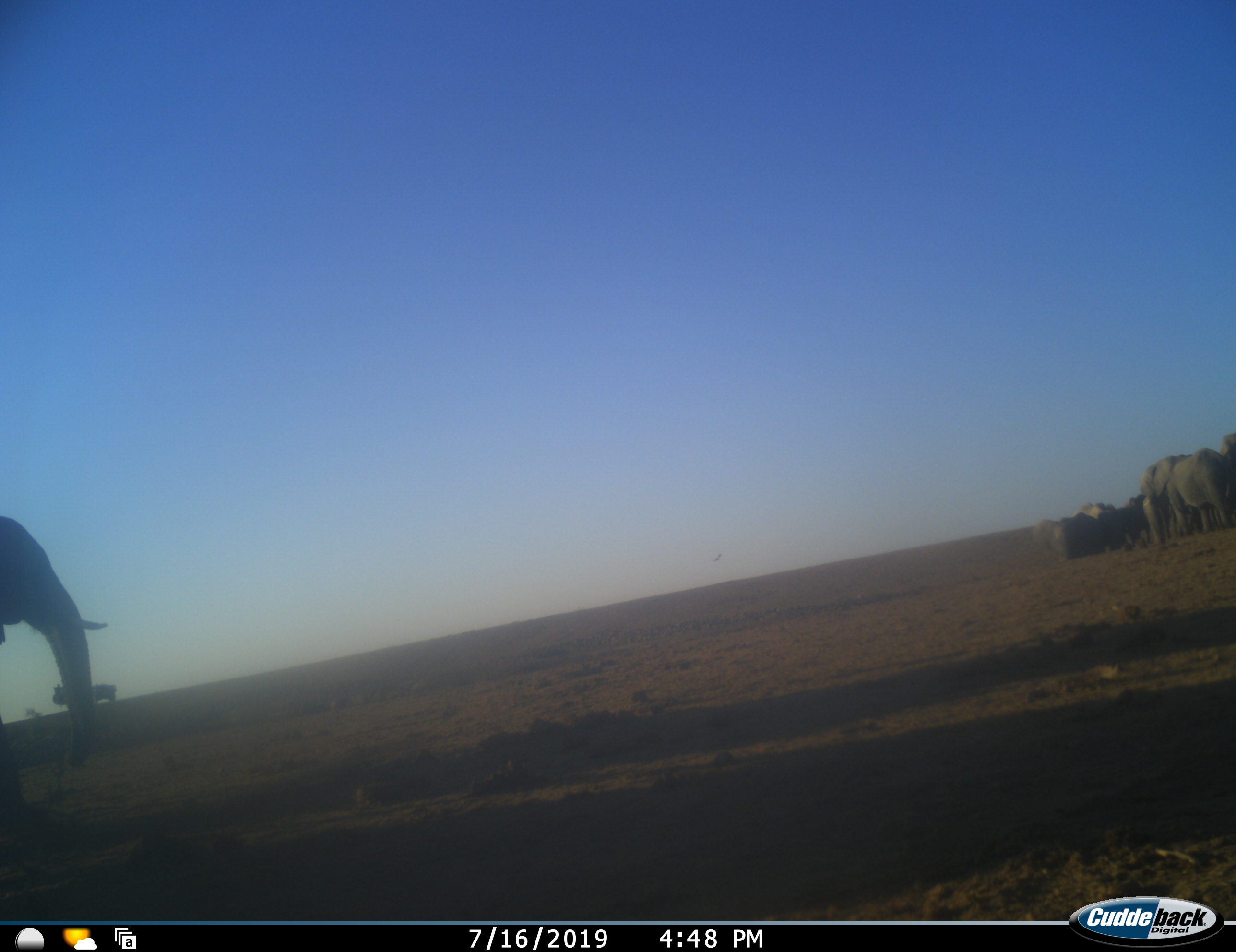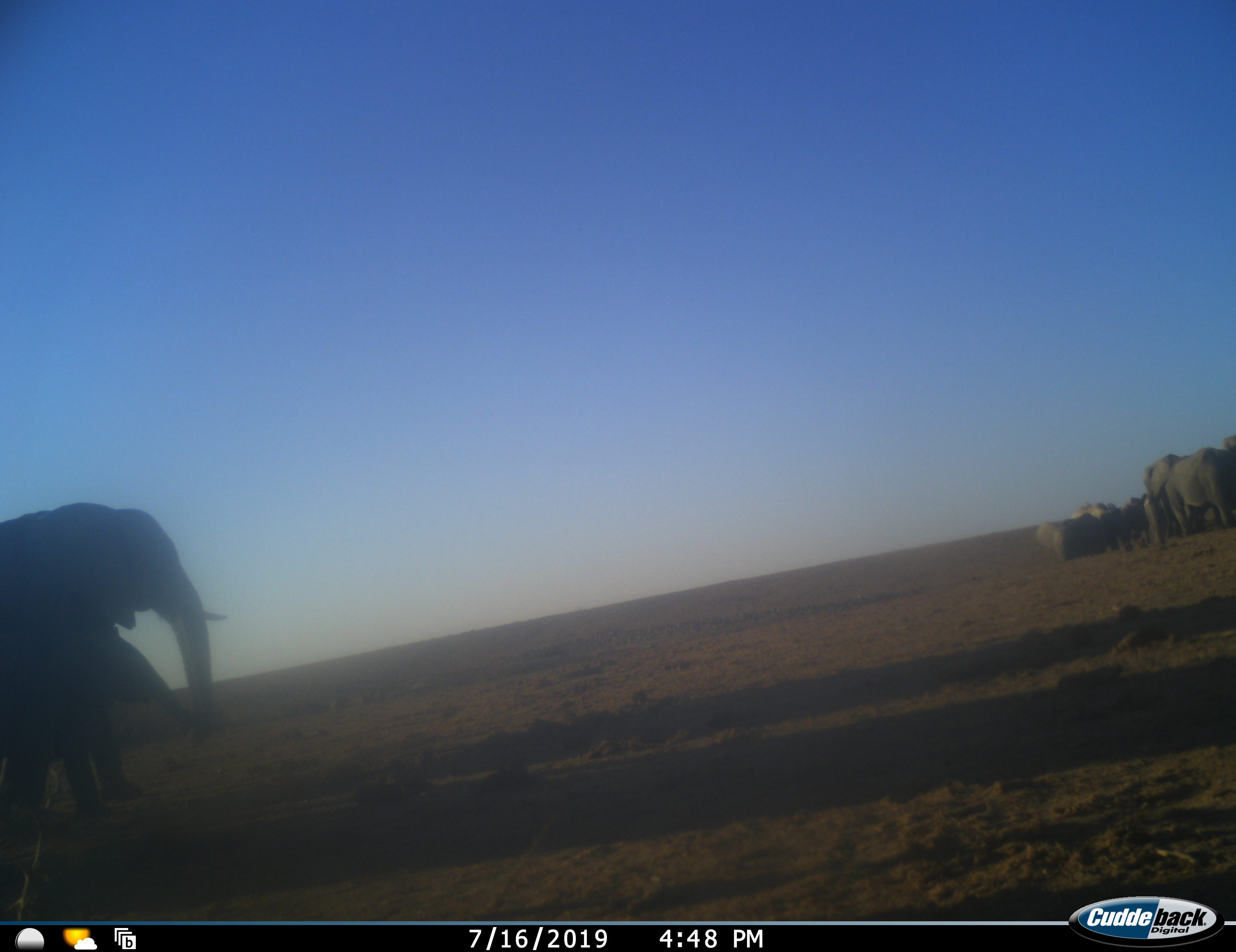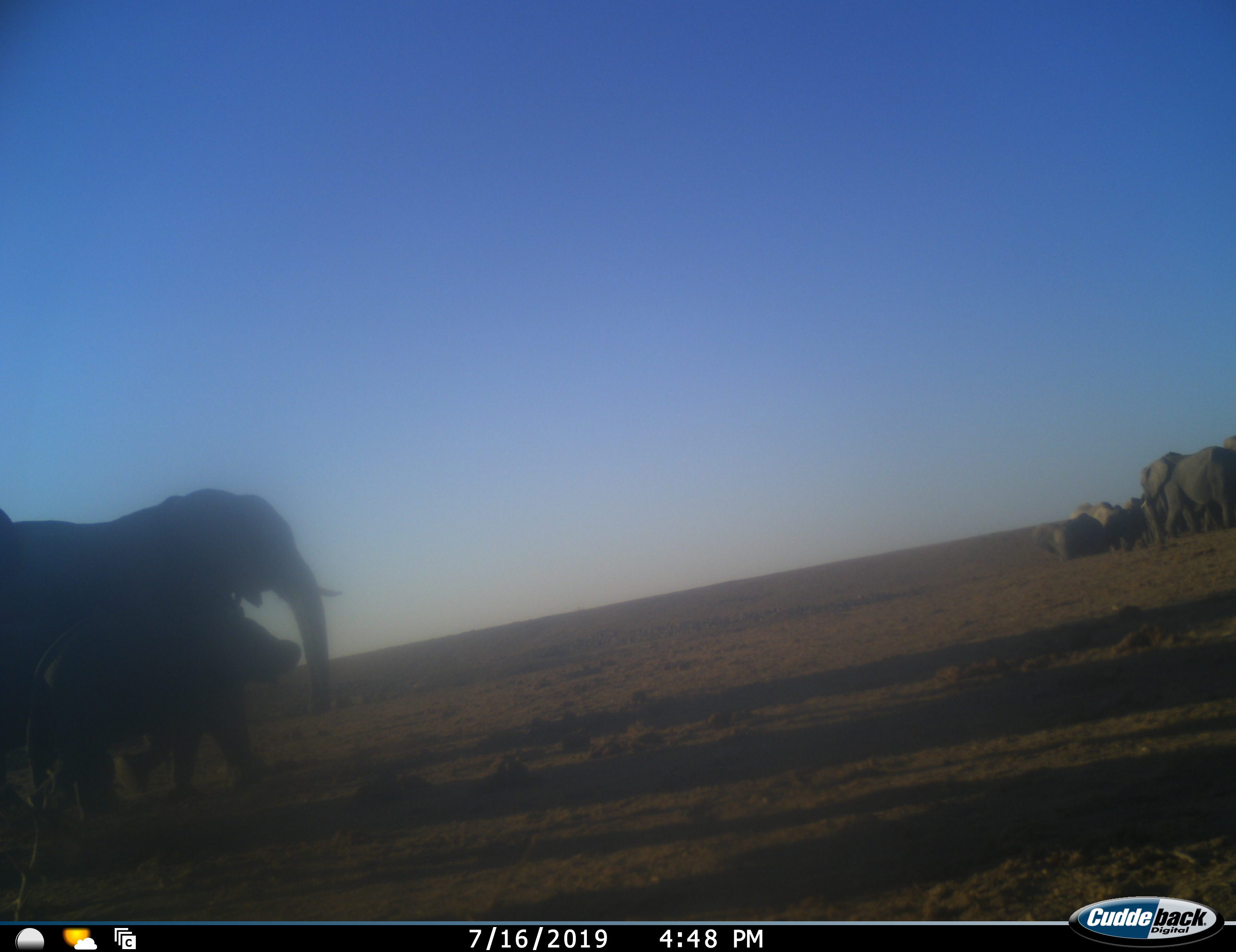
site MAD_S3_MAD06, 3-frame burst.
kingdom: Animalia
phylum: Chordata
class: Mammalia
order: Proboscidea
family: Elephantidae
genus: Loxodonta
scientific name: Loxodonta africana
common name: african bush elephant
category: elephant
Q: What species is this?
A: Elephant (african bush elephant) (Loxodonta africana).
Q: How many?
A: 9.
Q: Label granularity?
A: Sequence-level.